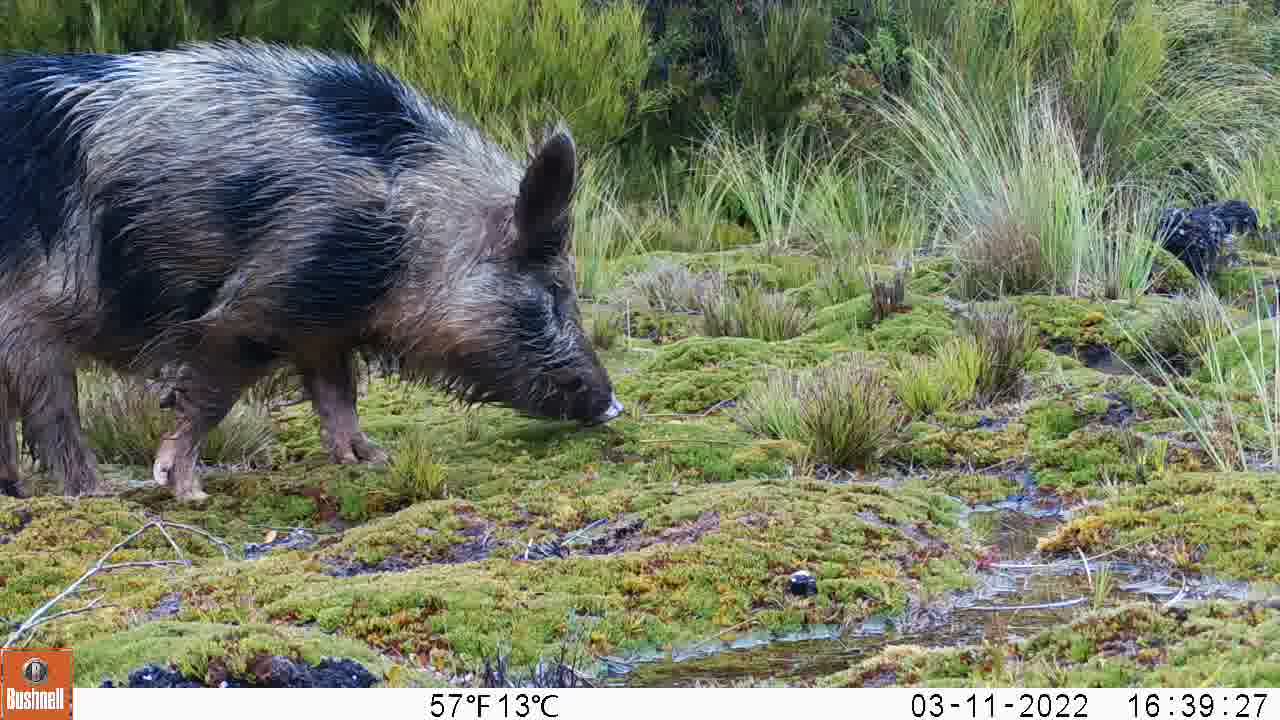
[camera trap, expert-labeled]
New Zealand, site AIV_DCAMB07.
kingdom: Animalia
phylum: Chordata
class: Mammalia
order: Artiodactyla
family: Suidae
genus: Sus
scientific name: Sus scrofa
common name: pig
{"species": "pig (Sus scrofa)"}